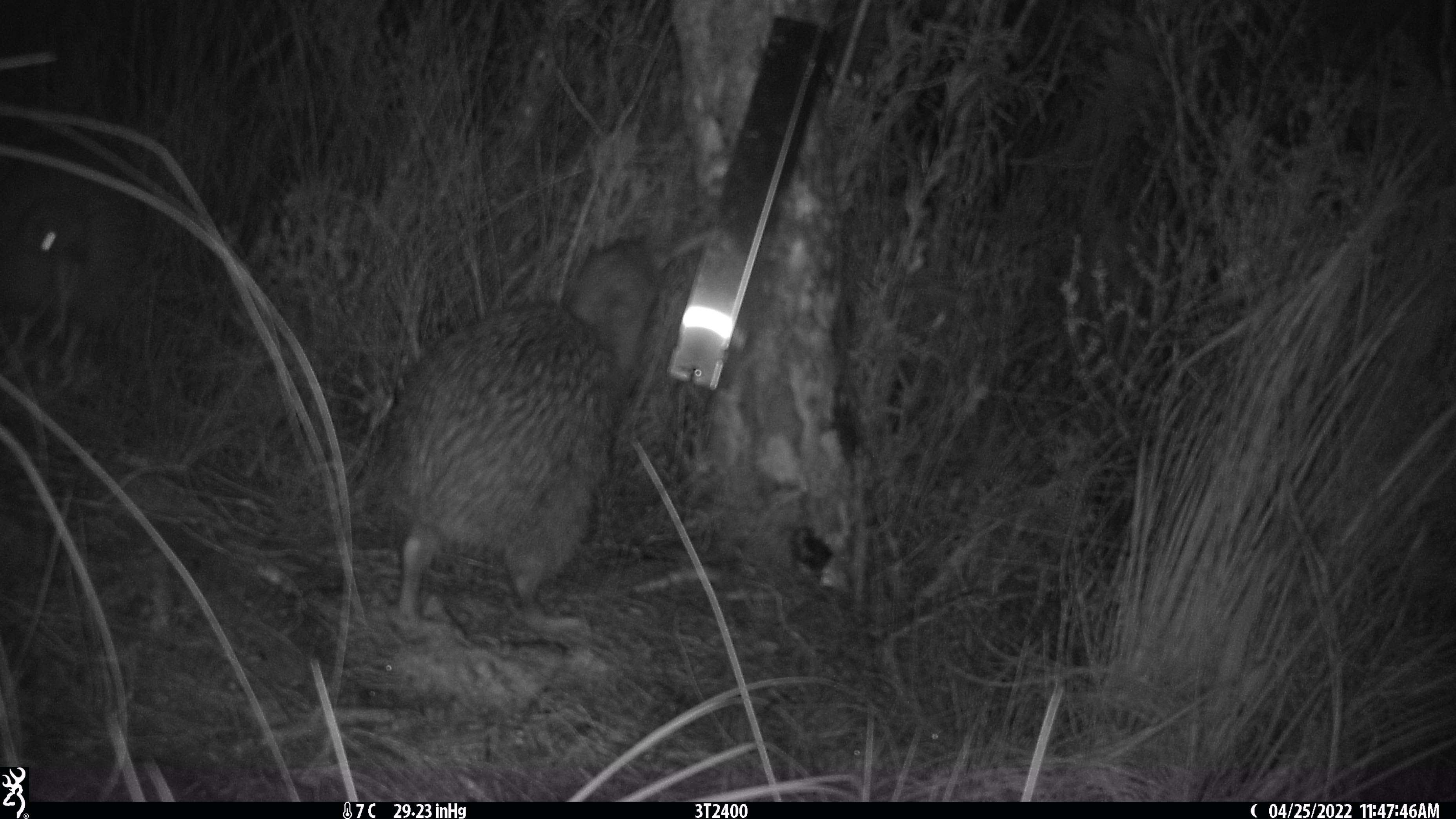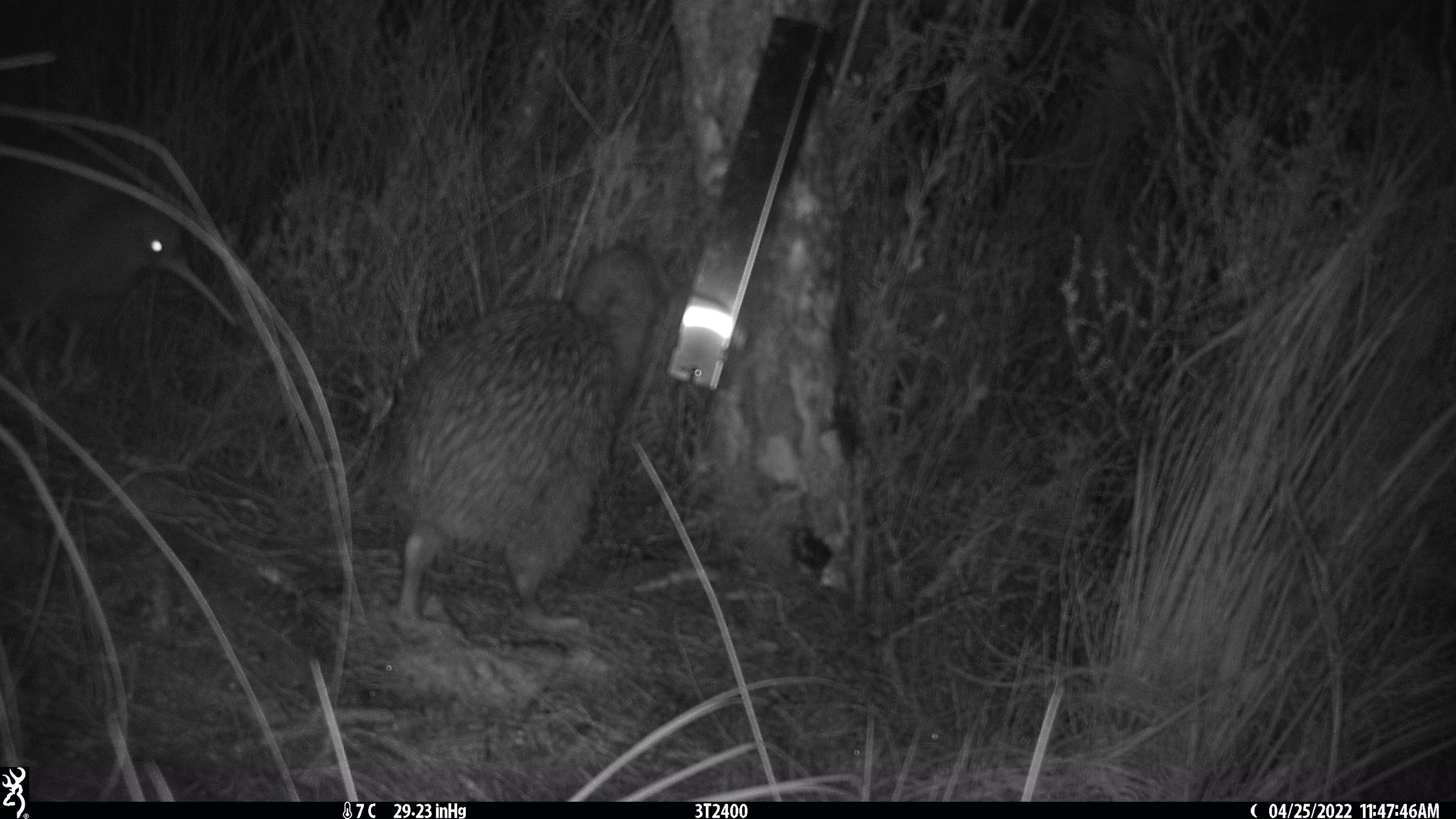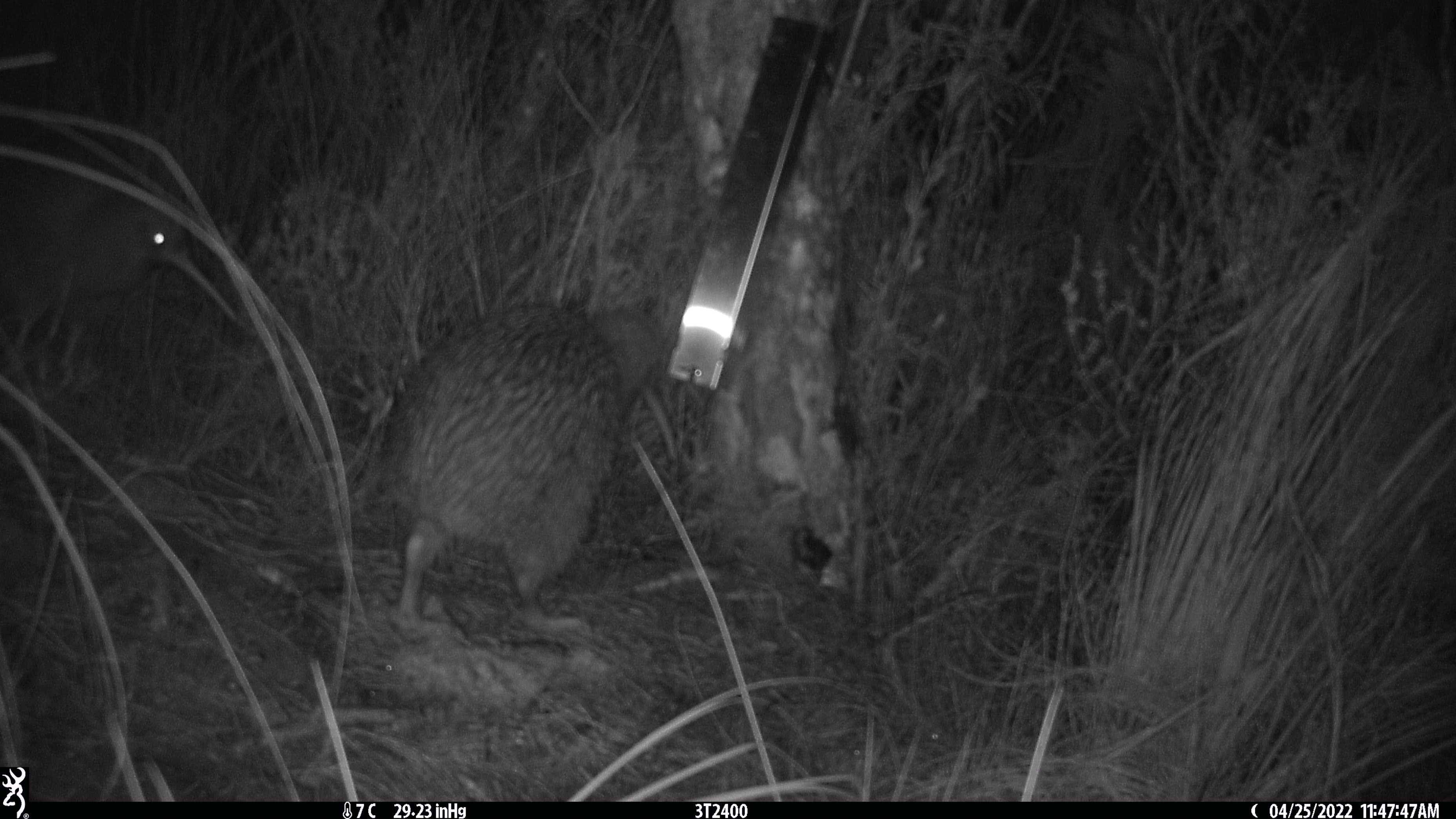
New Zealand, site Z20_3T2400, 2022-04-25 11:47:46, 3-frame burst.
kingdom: Animalia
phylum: Chordata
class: Aves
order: Apterygiformes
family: Apterygidae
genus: Apteryx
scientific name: Apteryx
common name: kiwi